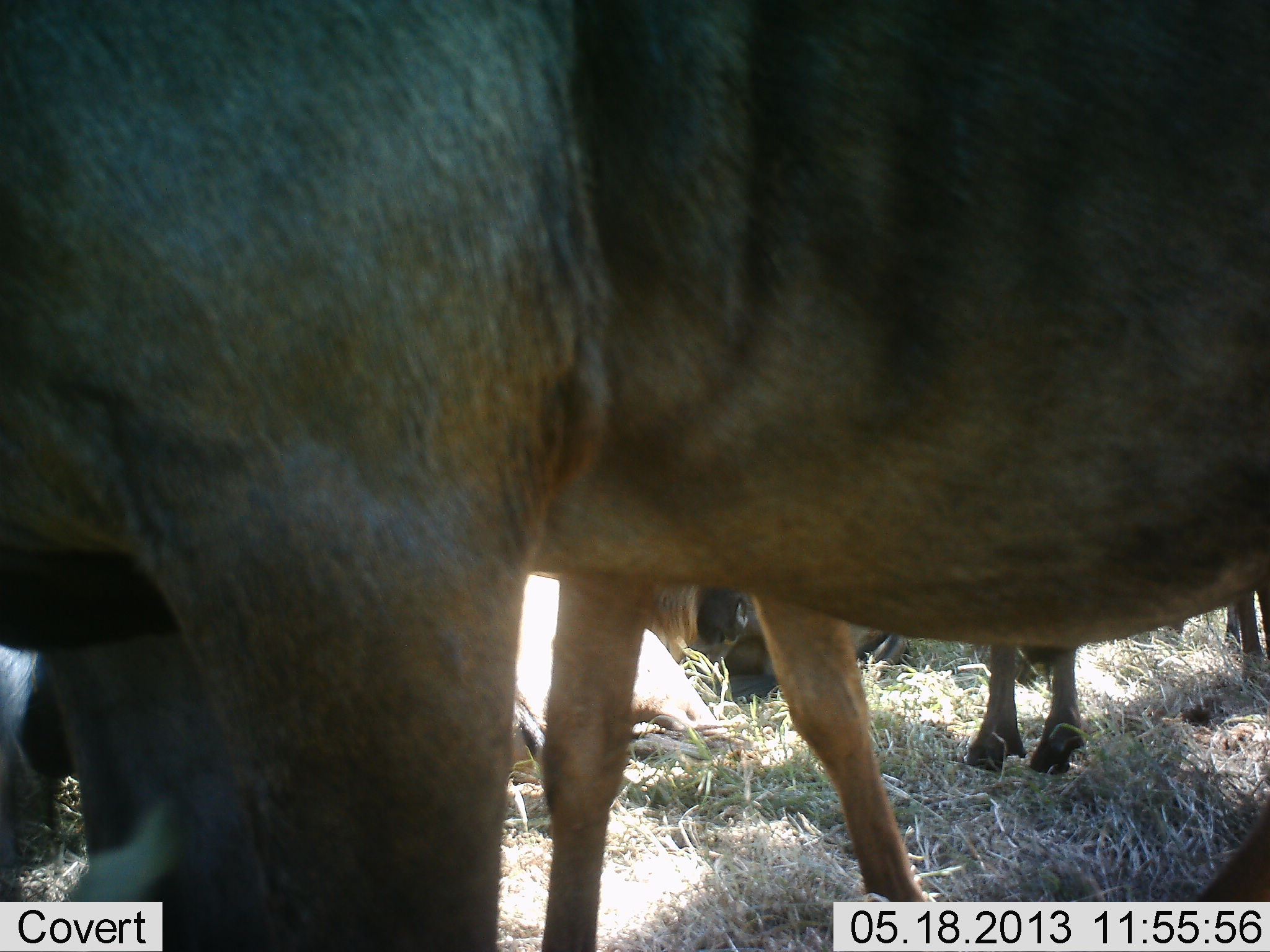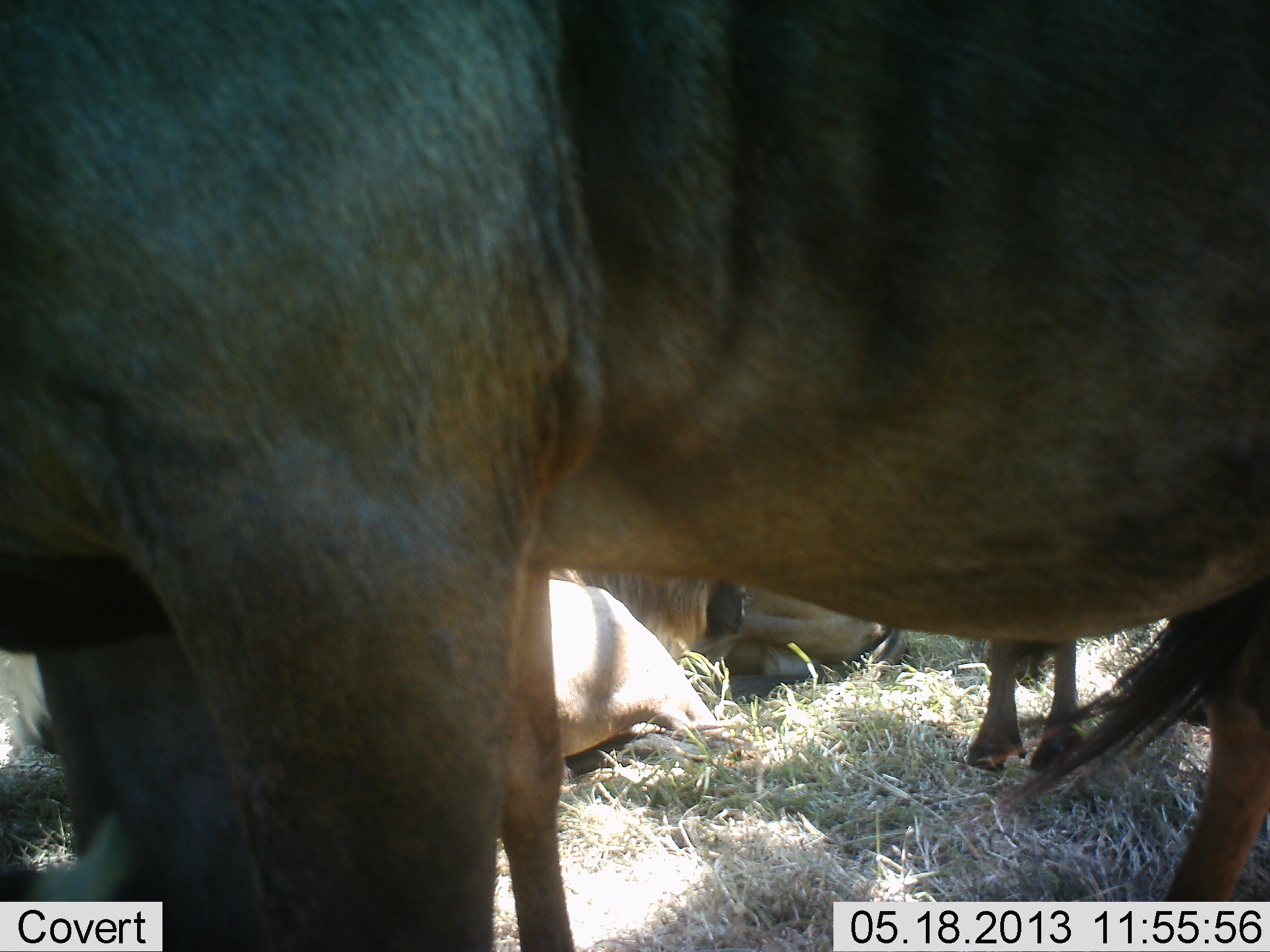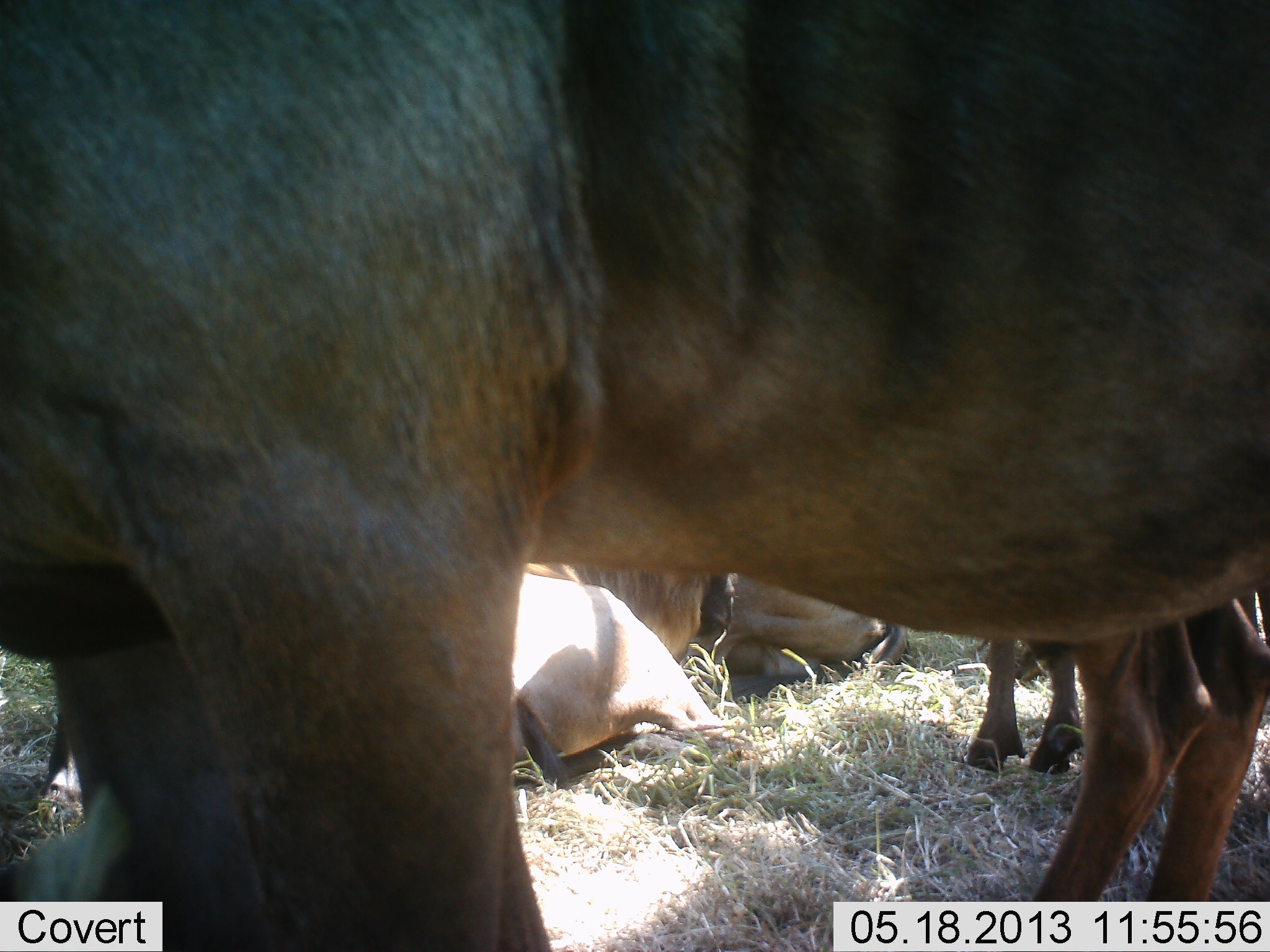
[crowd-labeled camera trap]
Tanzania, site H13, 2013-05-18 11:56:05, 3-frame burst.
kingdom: Animalia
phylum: Chordata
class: Mammalia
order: Artiodactyla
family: Bovidae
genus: Connochaetes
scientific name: Connochaetes taurinus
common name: blue wildebeest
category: wildebeest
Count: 5.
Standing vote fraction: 76%.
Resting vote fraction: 90%.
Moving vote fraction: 24%.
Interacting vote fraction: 0%.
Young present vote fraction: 10%.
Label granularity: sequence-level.